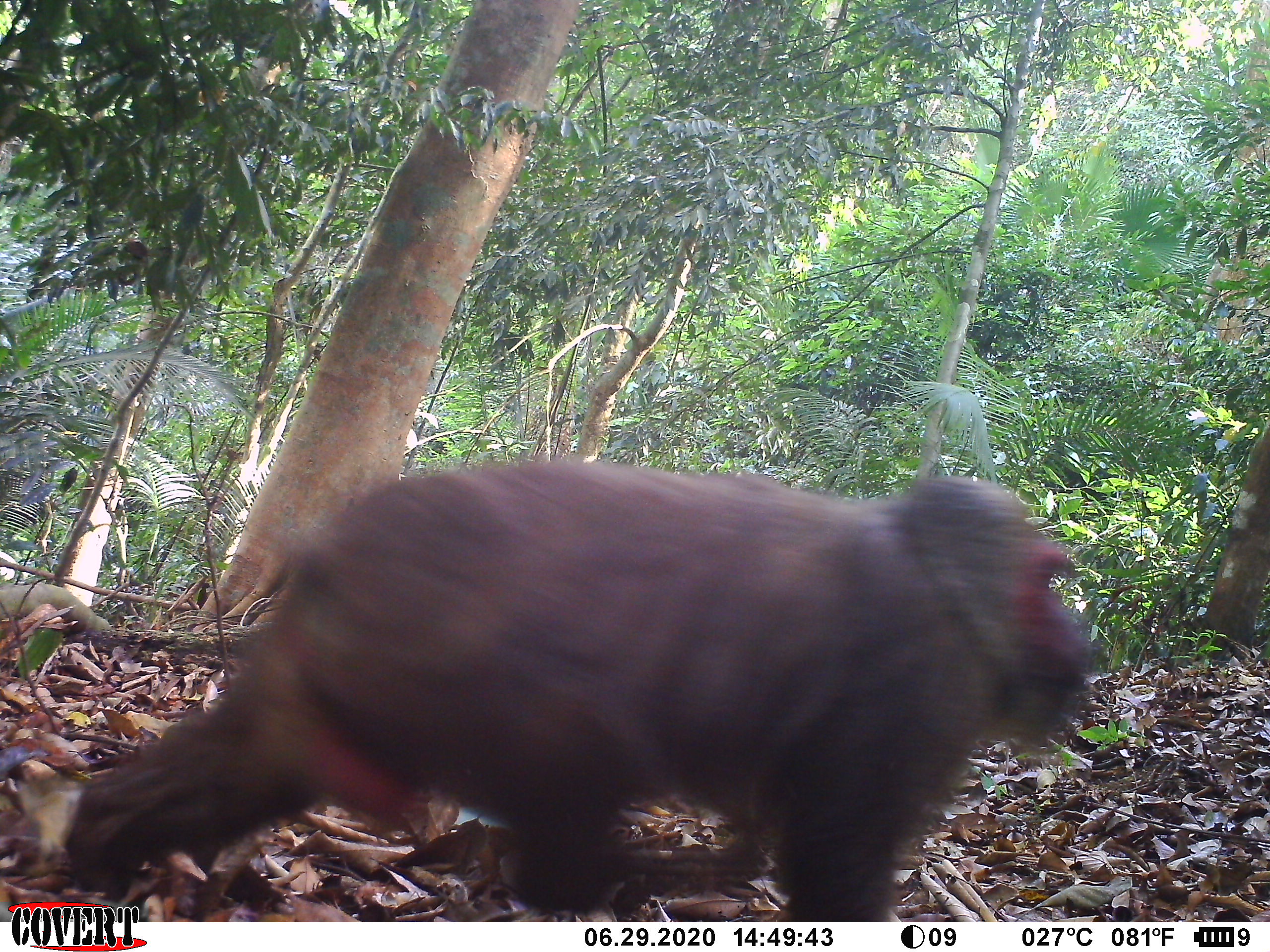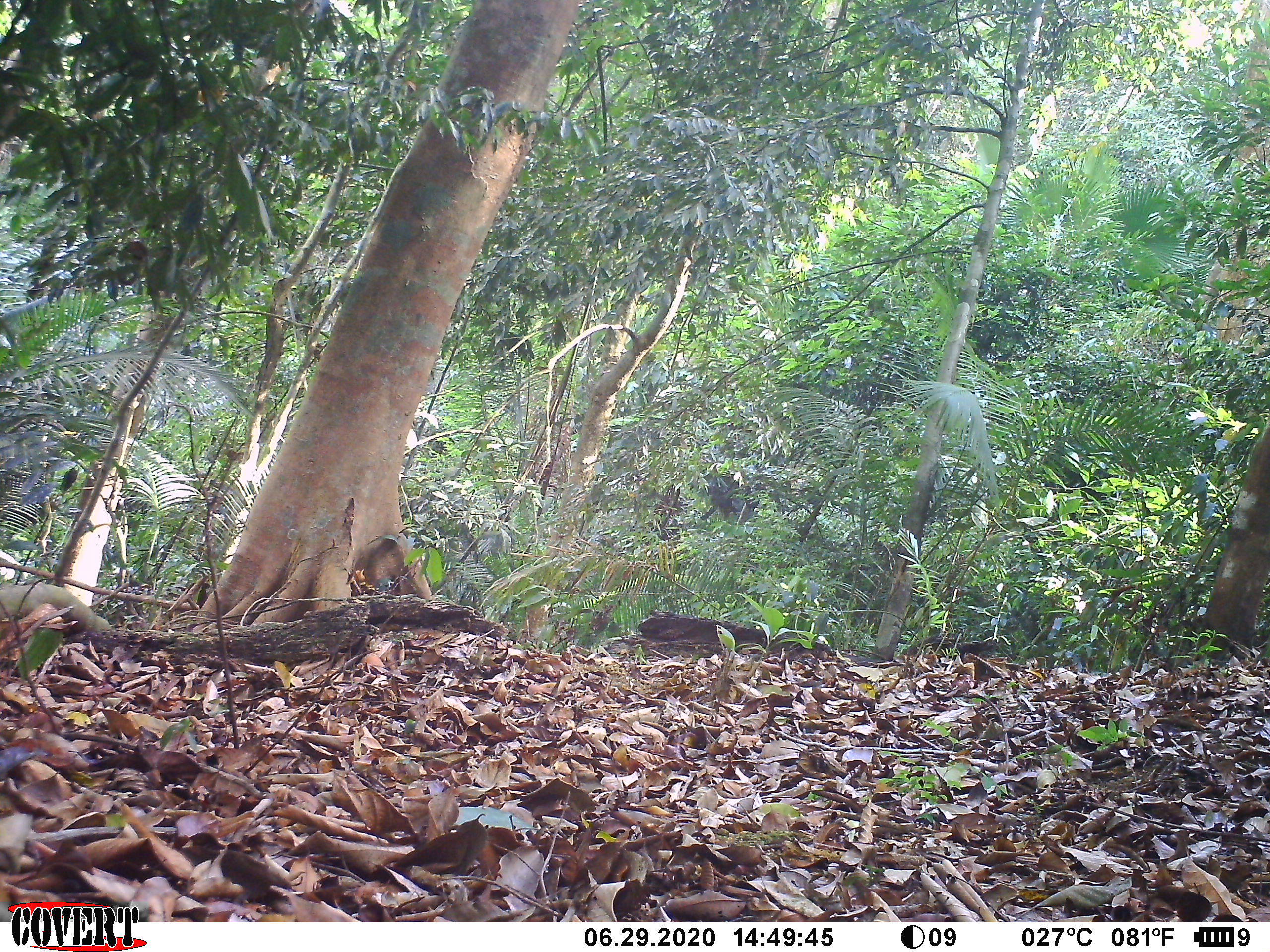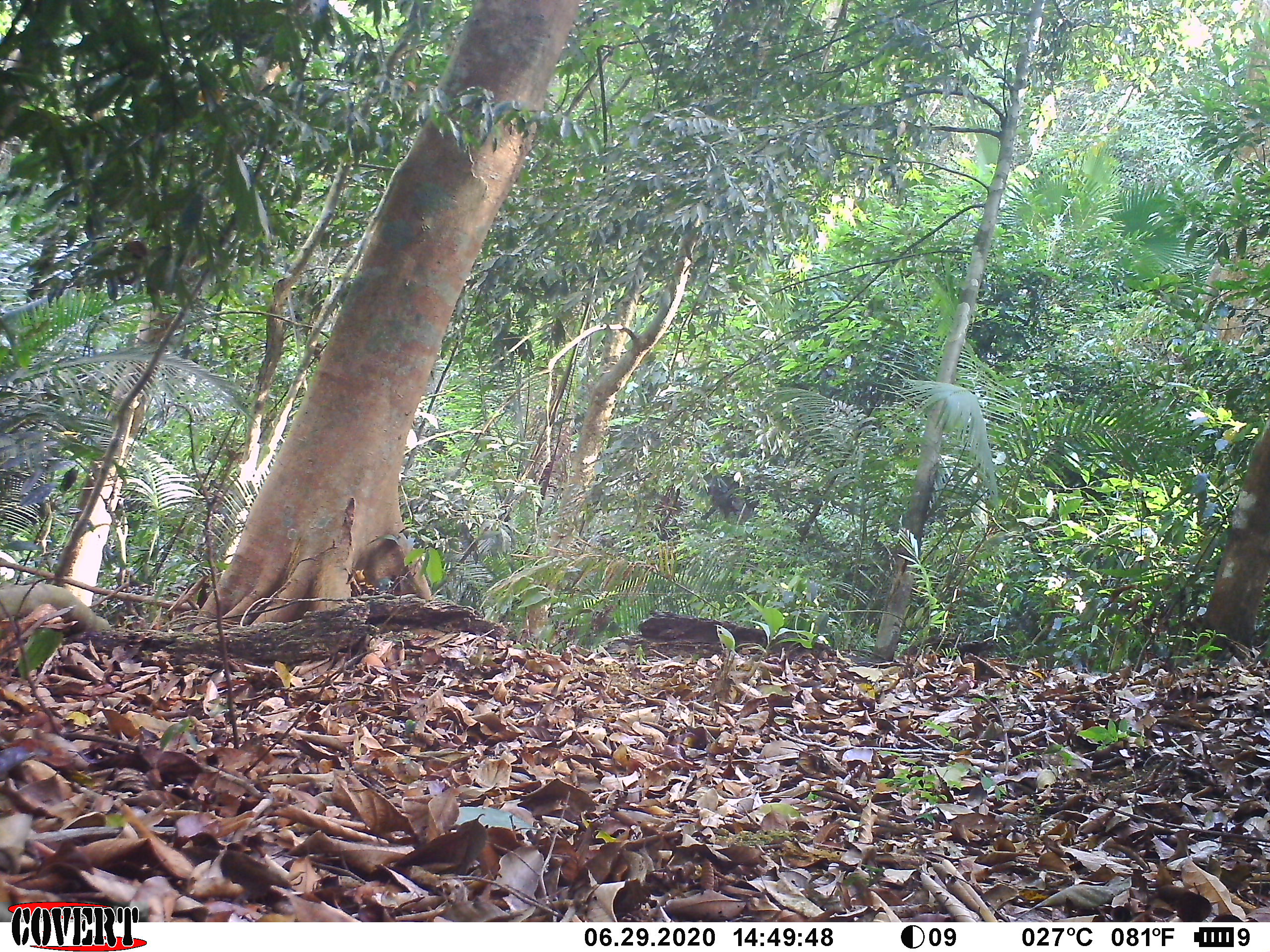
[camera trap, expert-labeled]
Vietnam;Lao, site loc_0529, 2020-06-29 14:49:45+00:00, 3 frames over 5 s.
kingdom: Animalia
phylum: Chordata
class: Mammalia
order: Primates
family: Cercopithecidae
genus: Macaca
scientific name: Macaca arctoides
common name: stump-tailed macaque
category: stump tailed macaque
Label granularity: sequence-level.